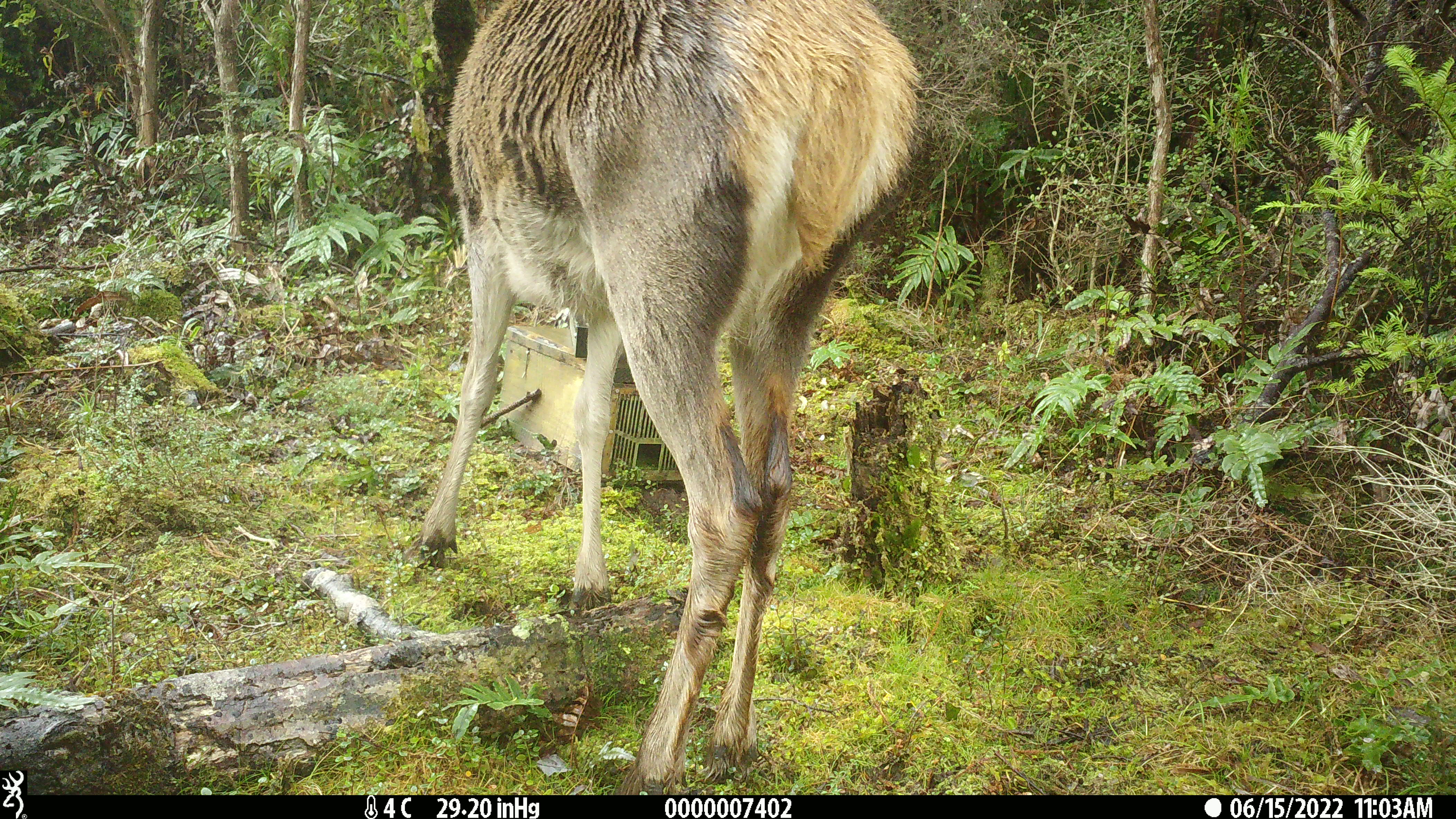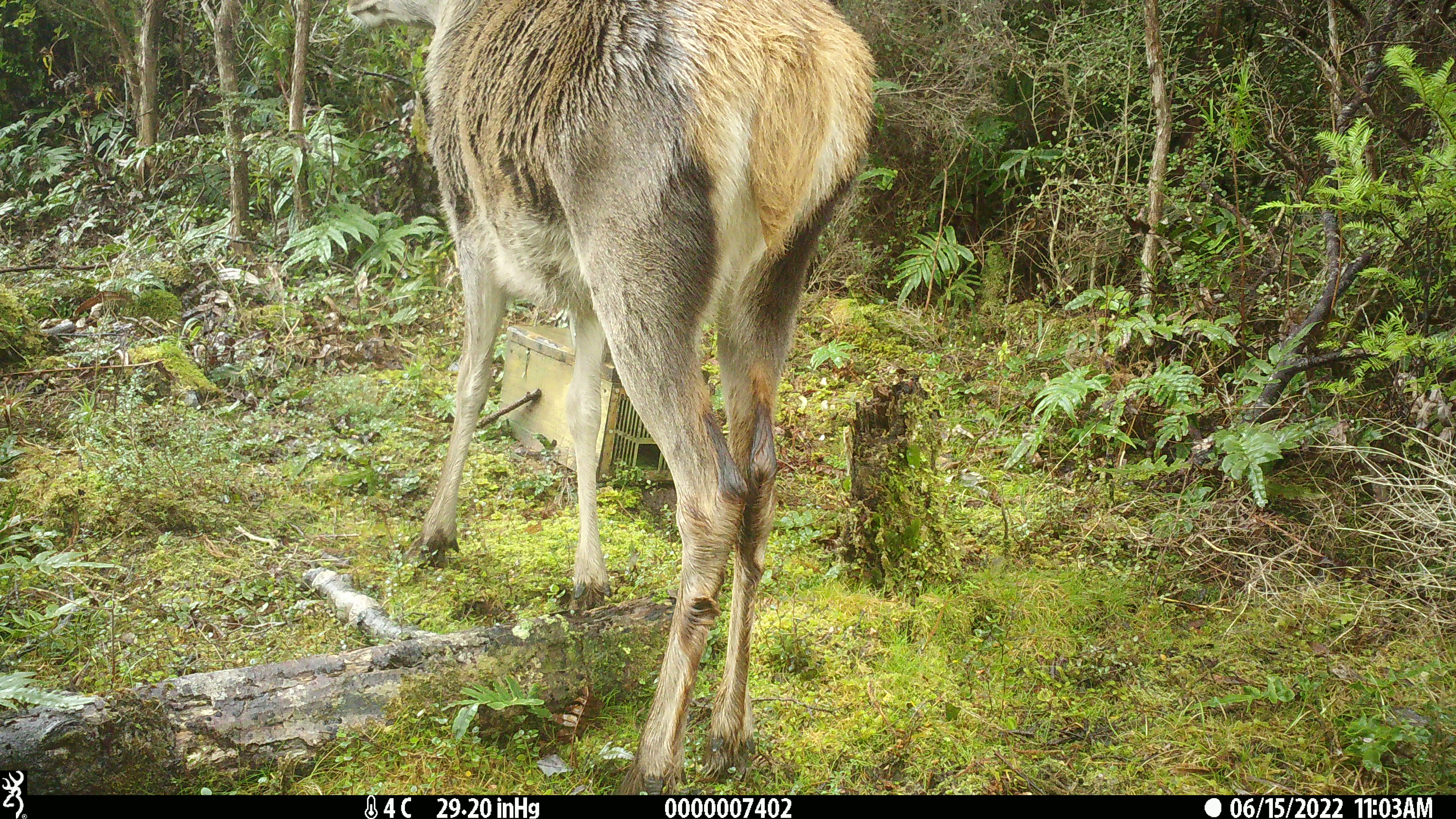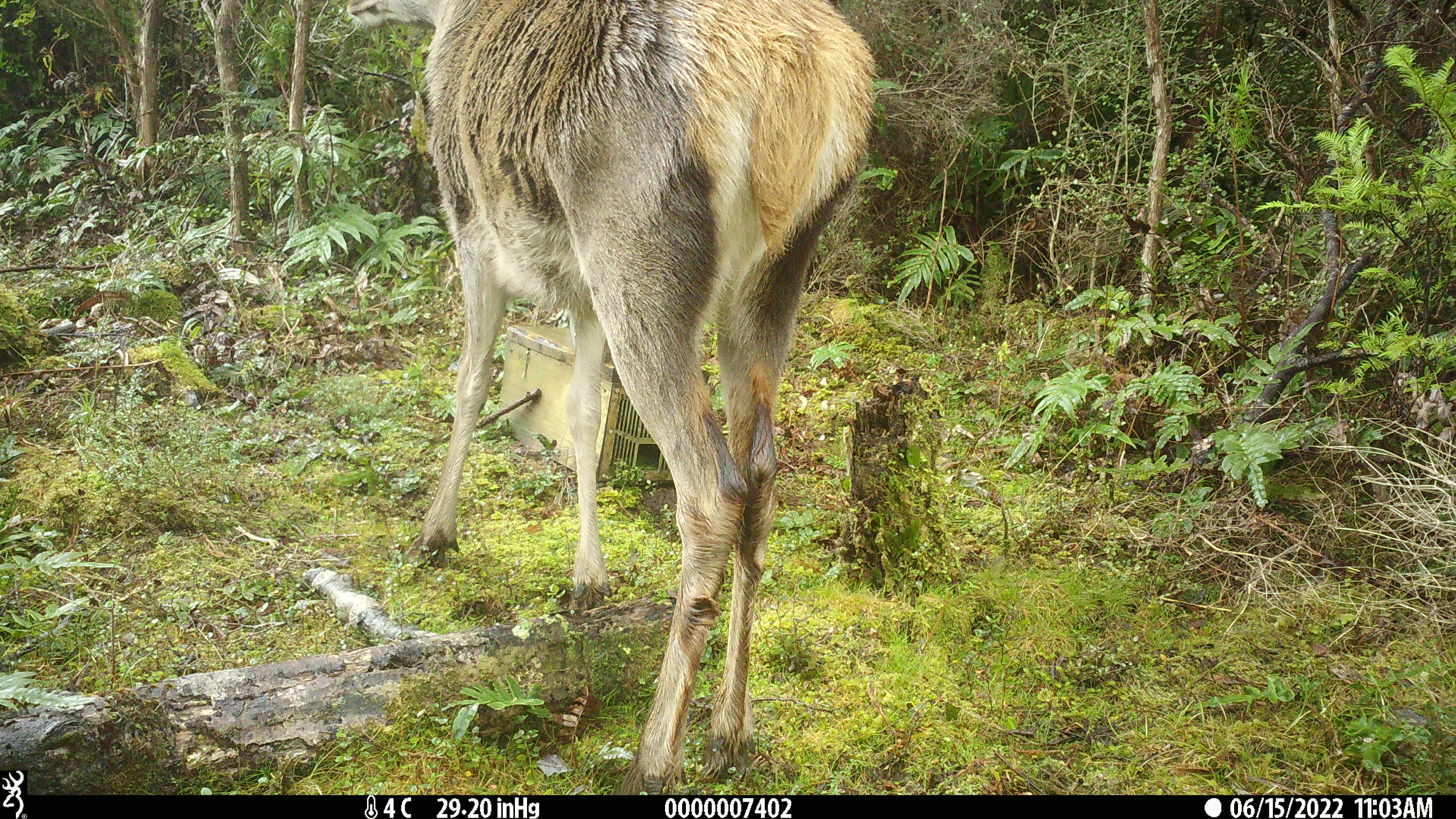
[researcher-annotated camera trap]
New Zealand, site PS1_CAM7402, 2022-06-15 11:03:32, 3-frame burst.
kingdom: Animalia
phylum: Chordata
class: Mammalia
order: Artiodactyla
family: Cervidae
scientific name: Cervidae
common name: deer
Deer (Cervidae).